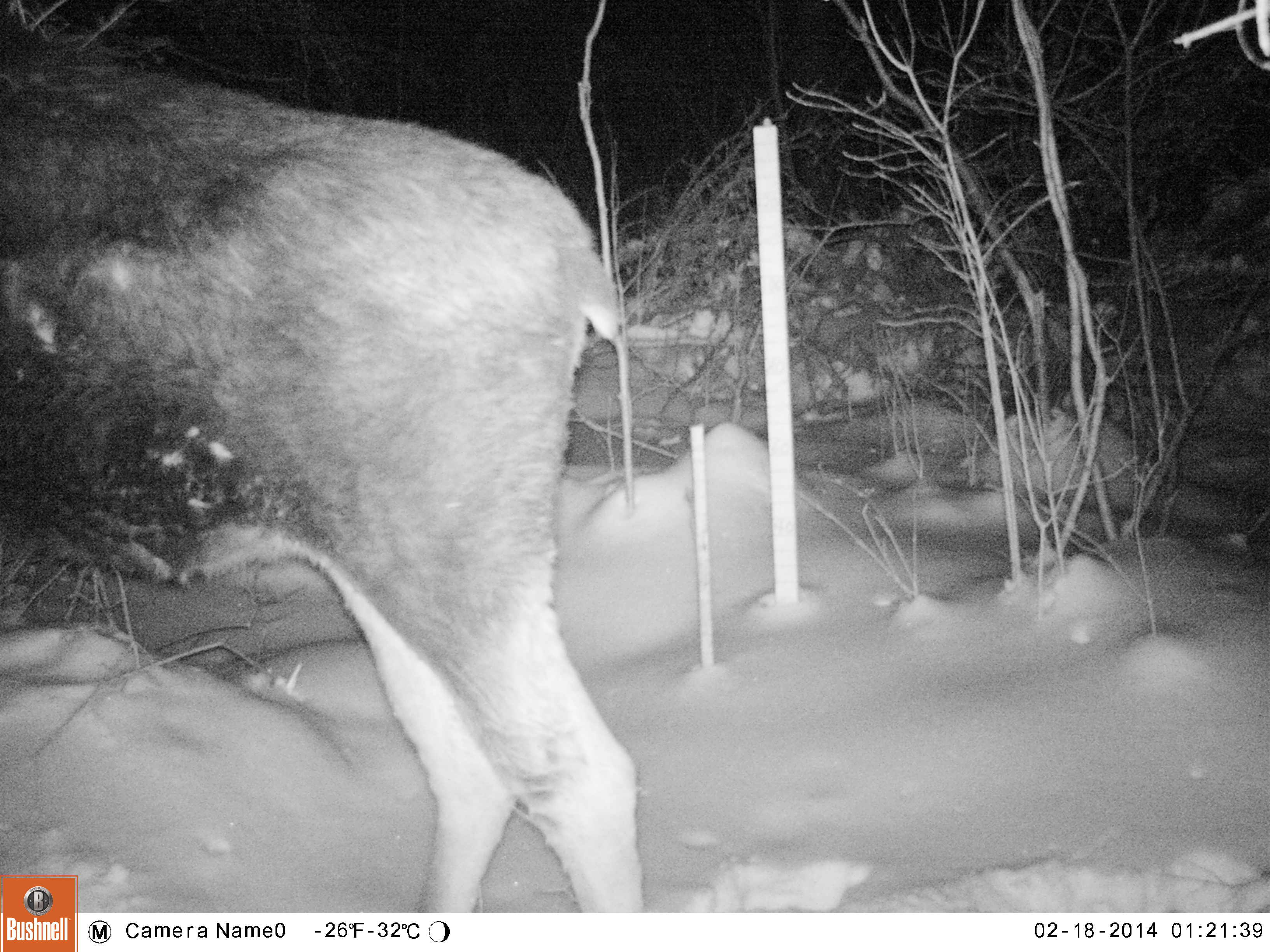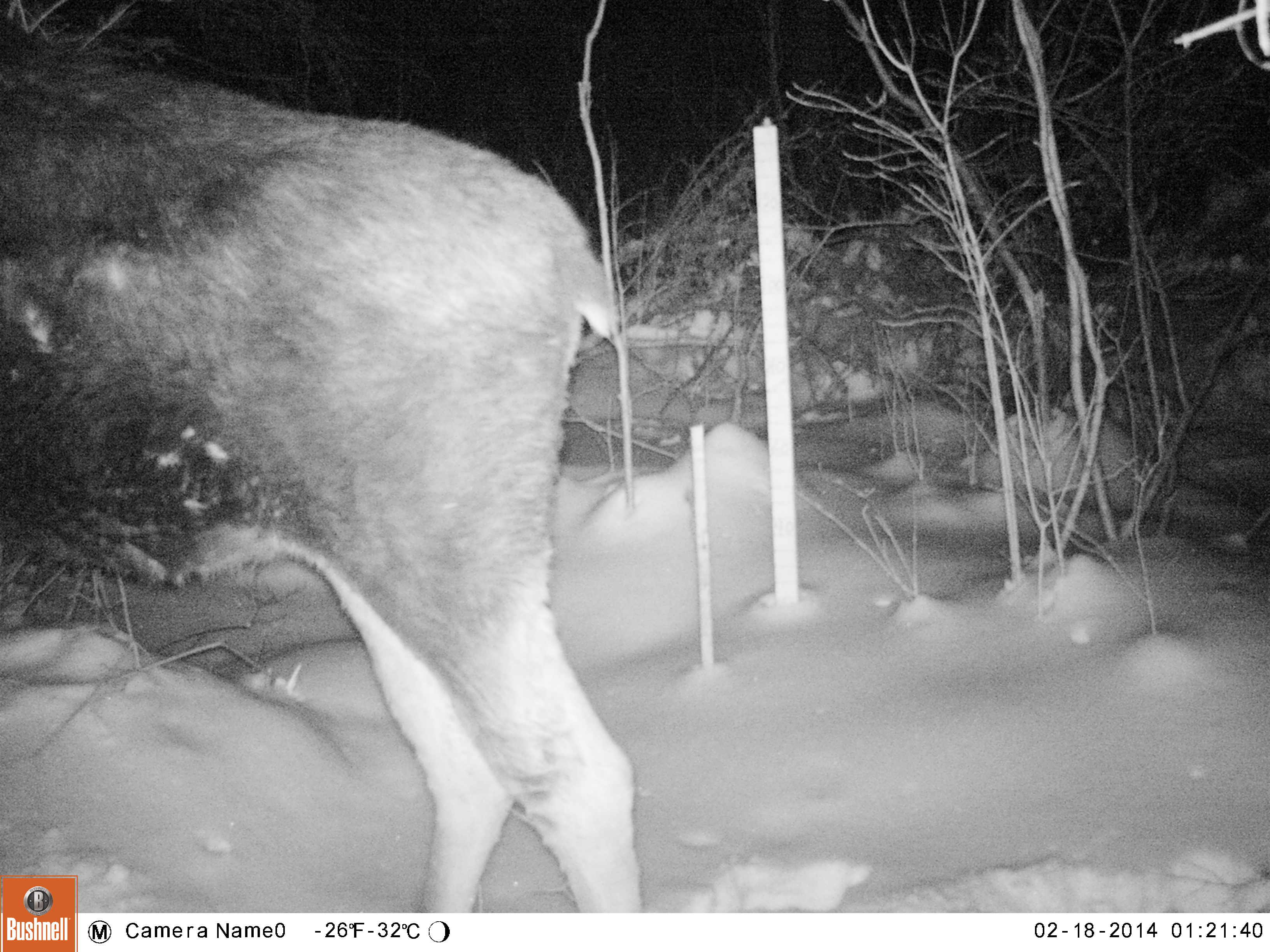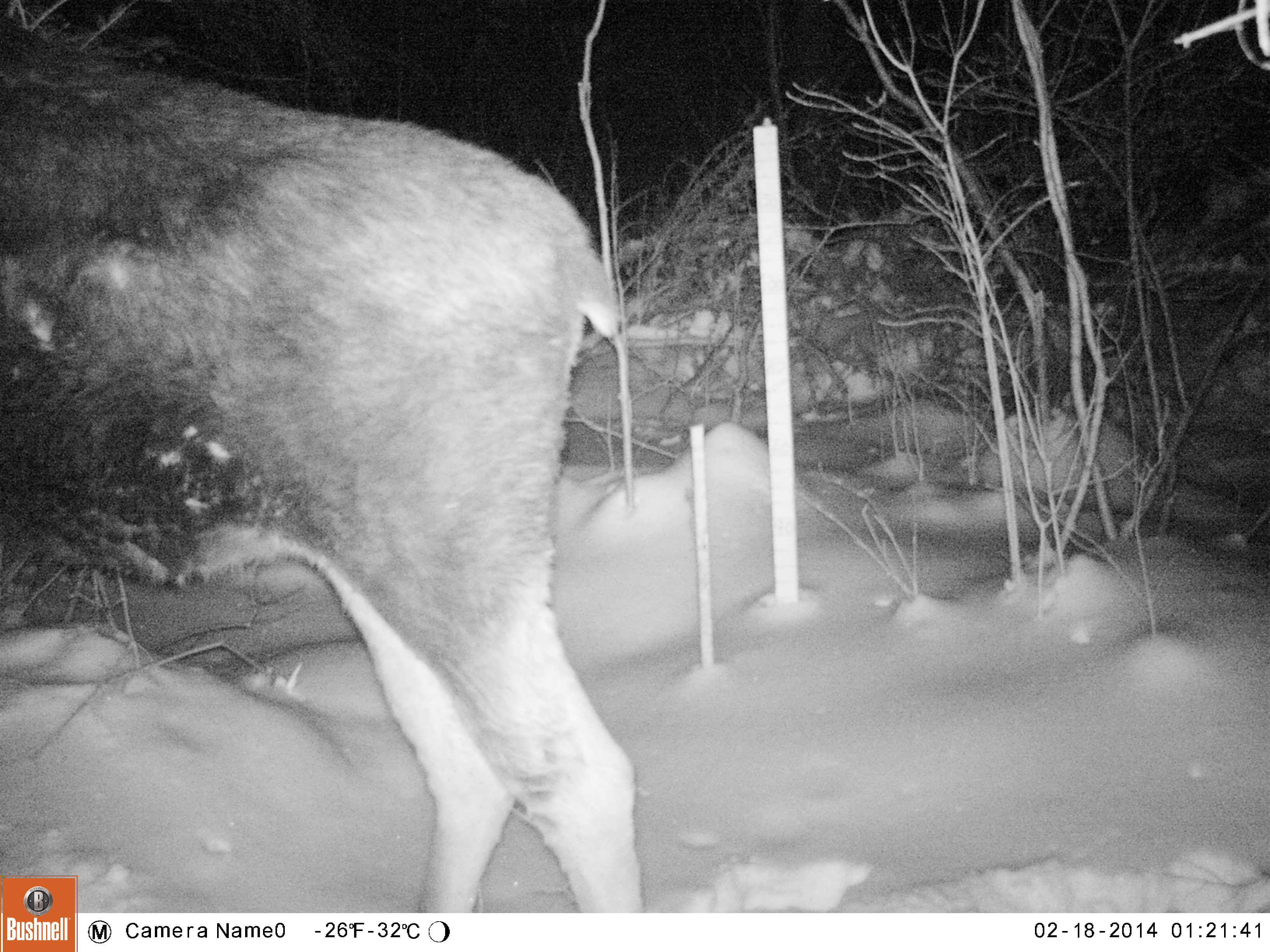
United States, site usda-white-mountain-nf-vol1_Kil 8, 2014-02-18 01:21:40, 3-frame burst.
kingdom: Animalia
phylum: Chordata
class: Mammalia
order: Artiodactyla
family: Cervidae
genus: Alces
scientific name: Alces alces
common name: moose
Moose (Alces alces).